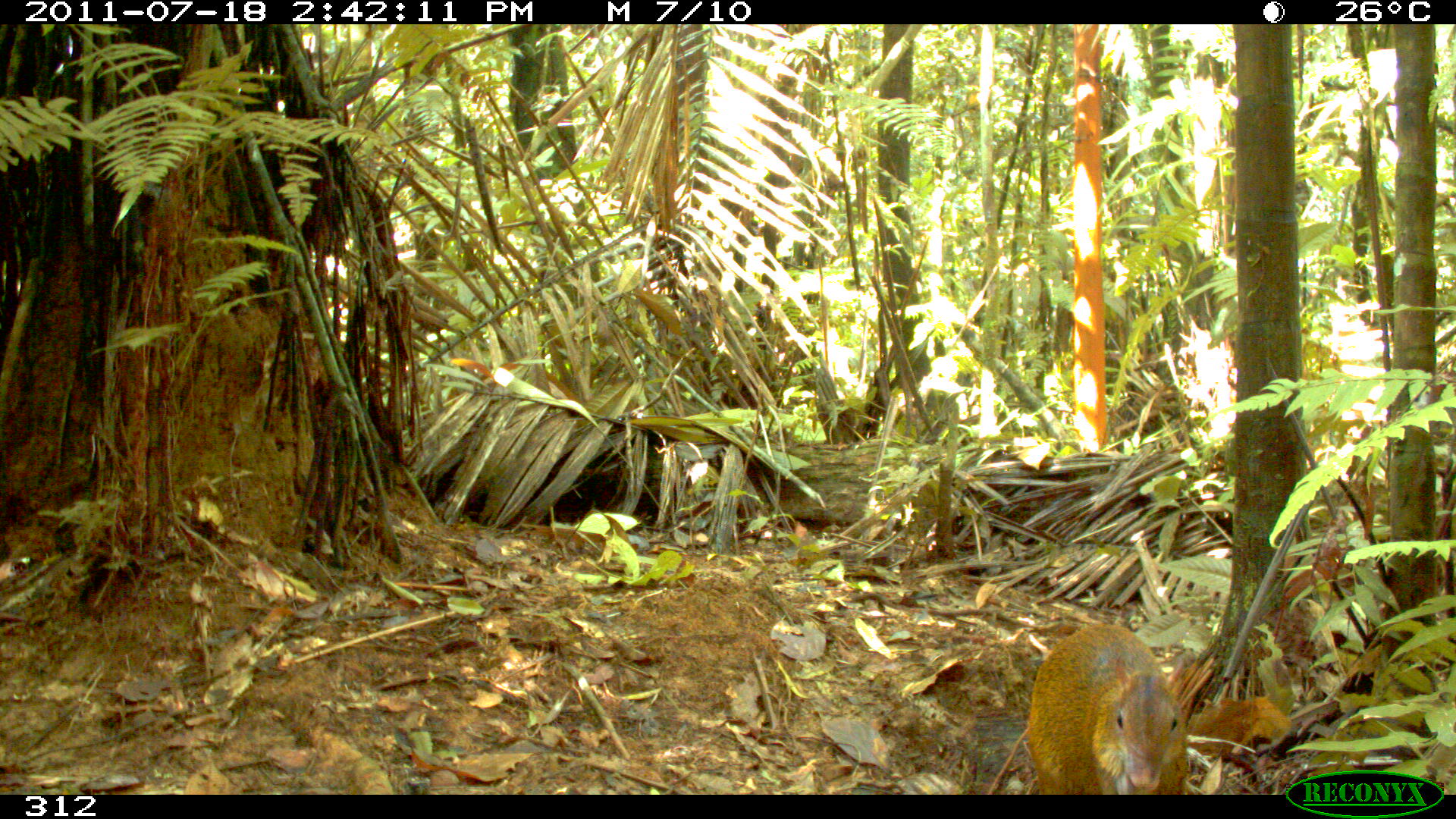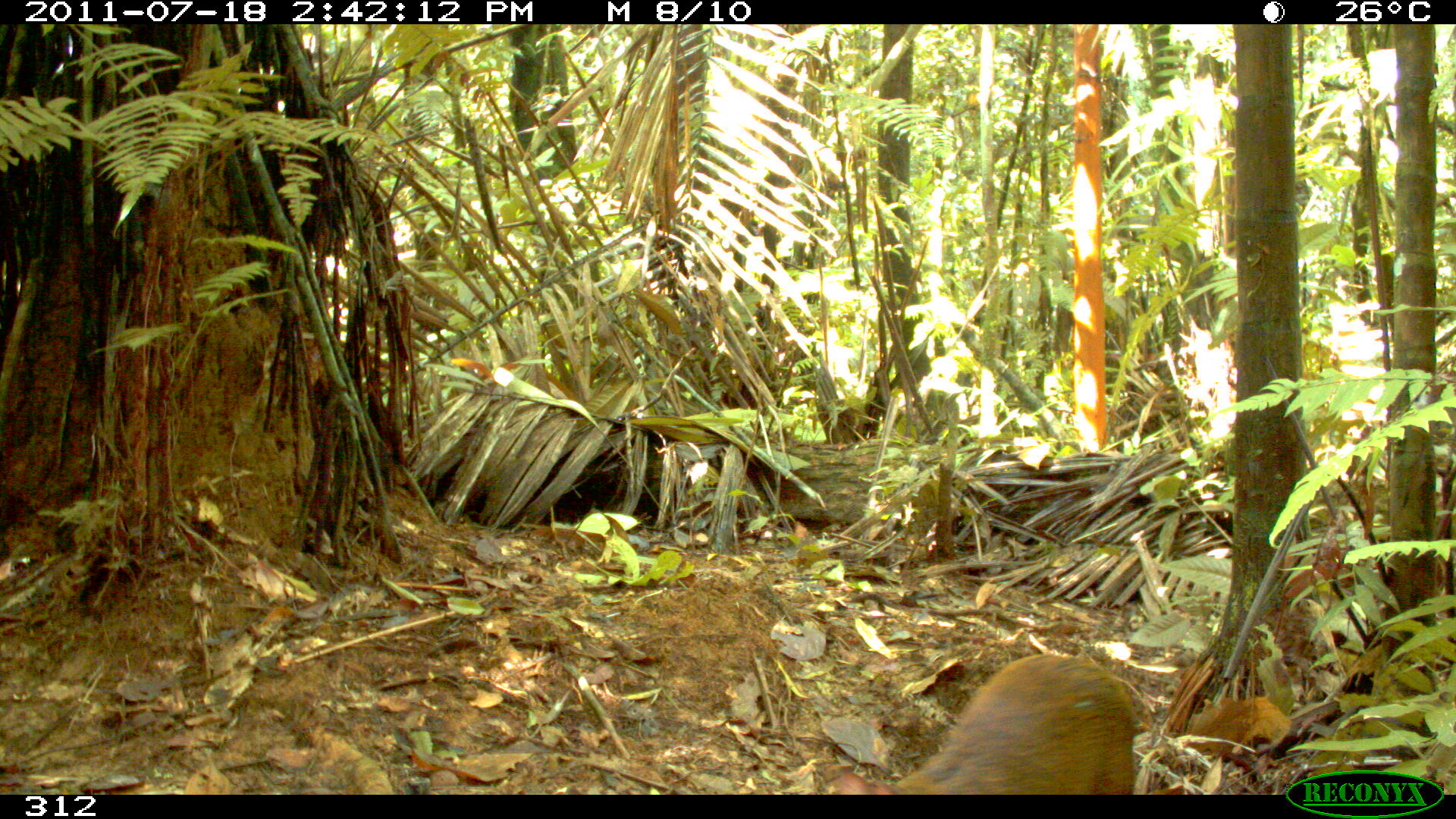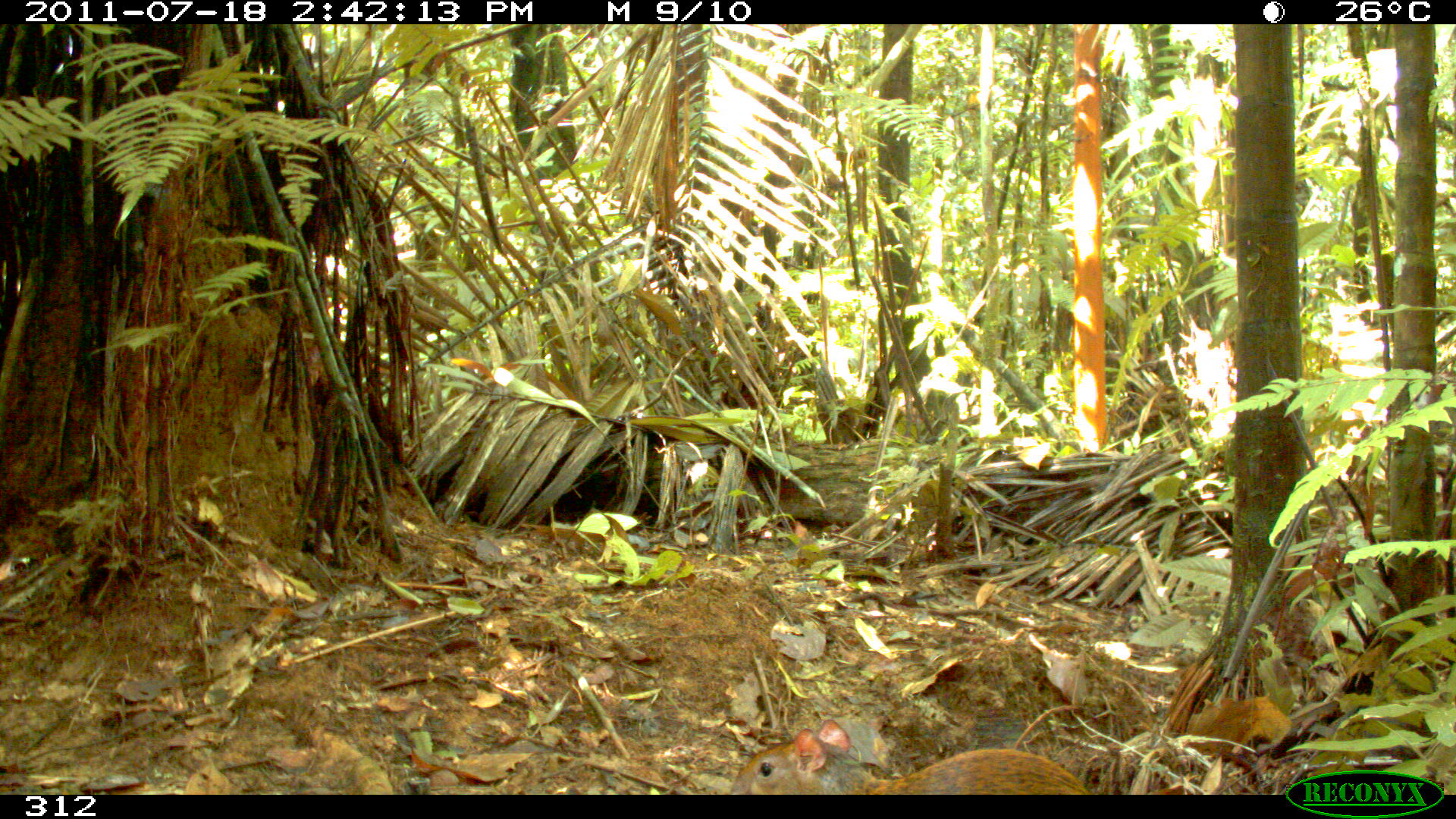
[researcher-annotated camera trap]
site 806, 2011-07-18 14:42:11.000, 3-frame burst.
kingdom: Animalia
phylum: Chordata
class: Mammalia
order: Rodentia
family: Dasyproctidae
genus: Dasyprocta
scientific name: Dasyprocta punctata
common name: central american agouti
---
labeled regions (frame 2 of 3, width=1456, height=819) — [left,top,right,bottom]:
dasyprocta punctata: [832,652,1136,793]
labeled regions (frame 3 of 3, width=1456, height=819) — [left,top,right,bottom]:
dasyprocta punctata: [730,717,1088,794]